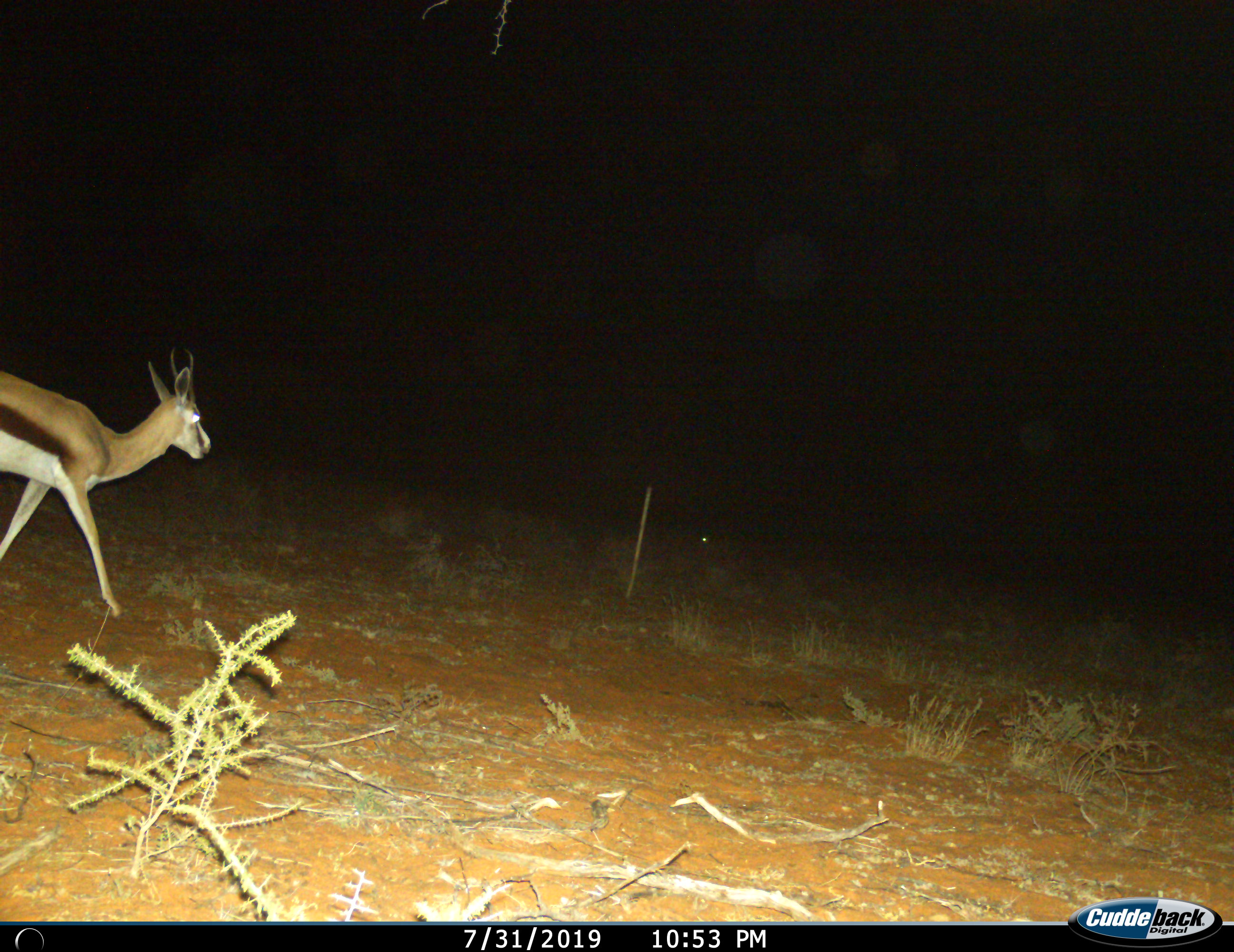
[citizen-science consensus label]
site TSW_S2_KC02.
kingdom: Animalia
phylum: Chordata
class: Mammalia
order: Artiodactyla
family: Bovidae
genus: Antidorcas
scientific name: Antidorcas marsupialis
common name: springbok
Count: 1.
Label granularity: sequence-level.